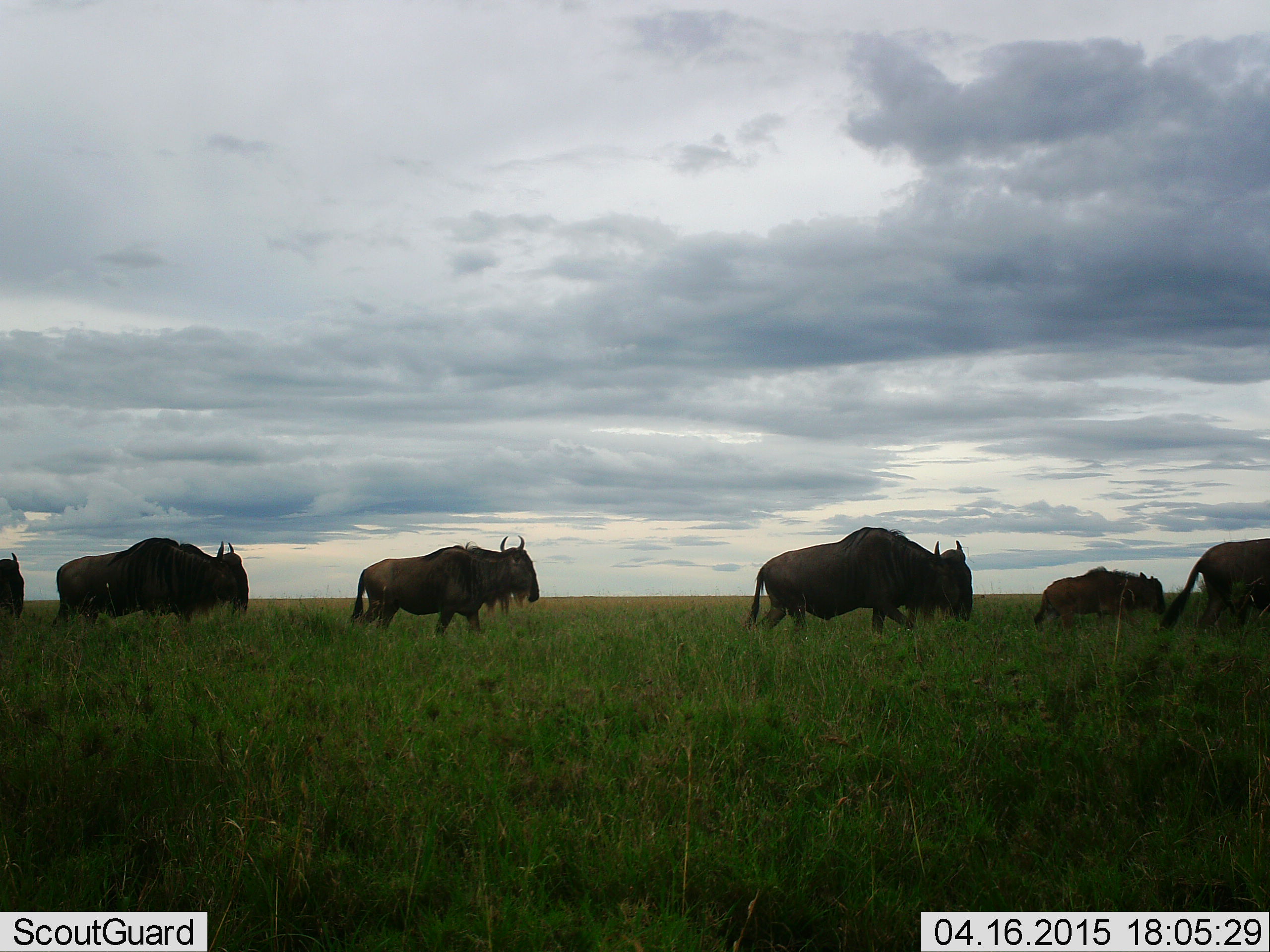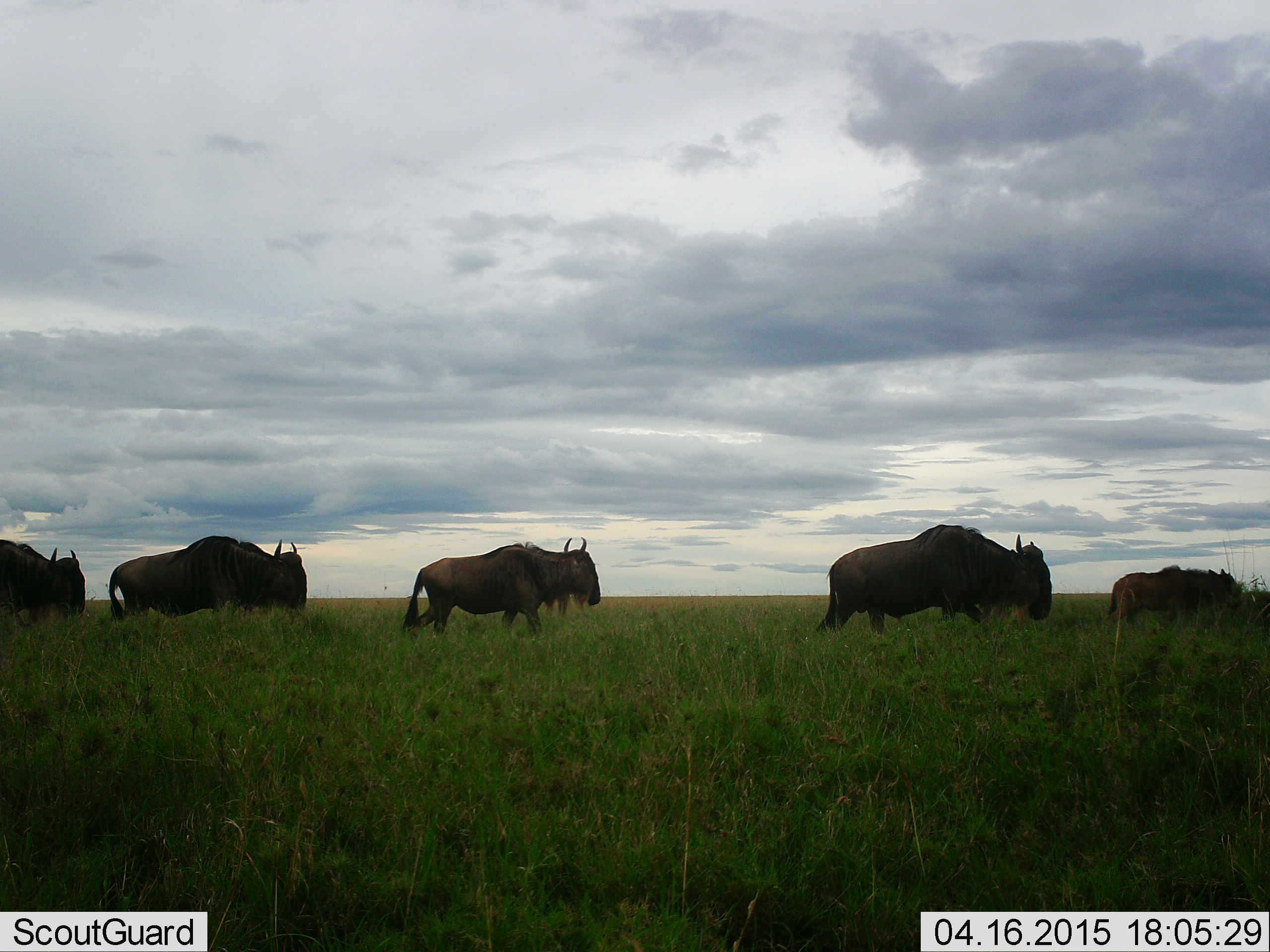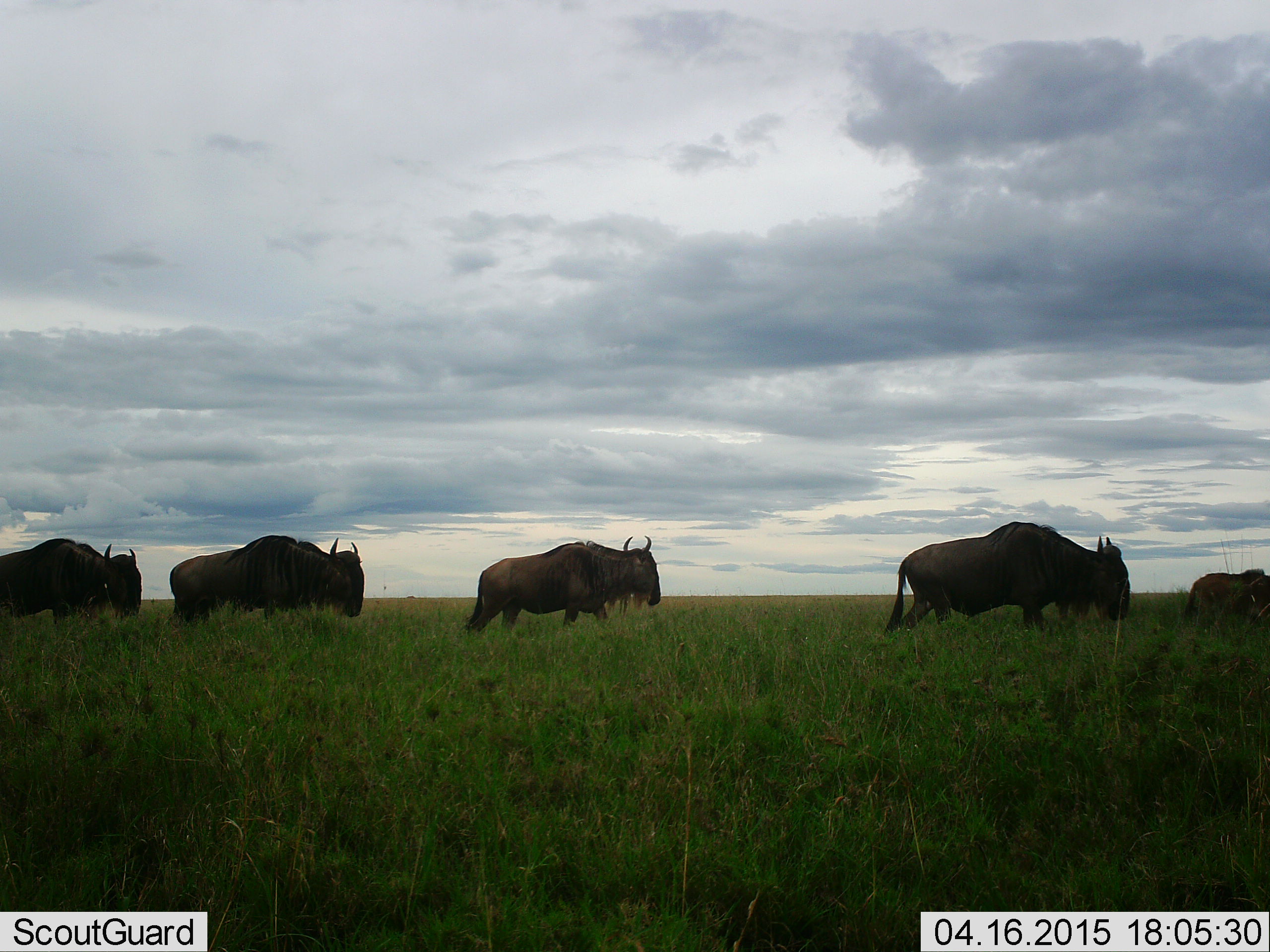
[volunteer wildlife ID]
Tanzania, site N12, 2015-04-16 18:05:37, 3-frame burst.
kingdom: Animalia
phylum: Chordata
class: Mammalia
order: Artiodactyla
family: Bovidae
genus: Connochaetes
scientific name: Connochaetes taurinus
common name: blue wildebeest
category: wildebeest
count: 6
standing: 0%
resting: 0%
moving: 100%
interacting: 0%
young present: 18%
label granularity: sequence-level